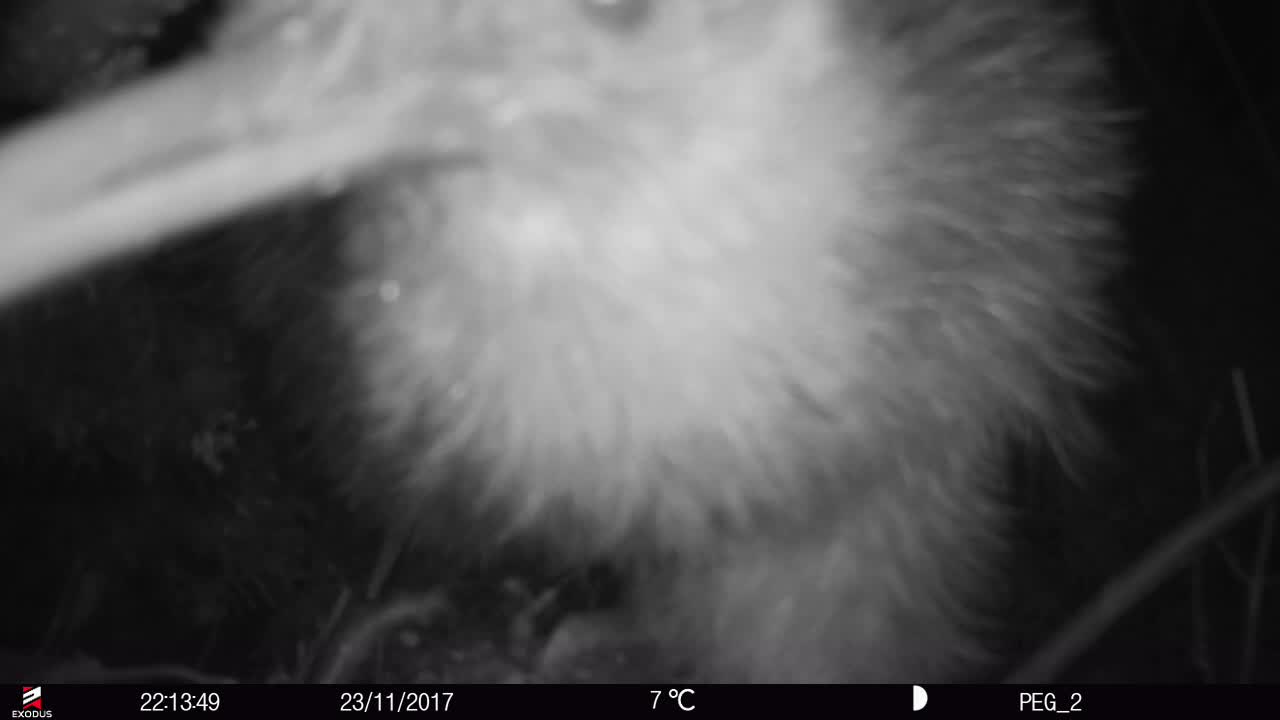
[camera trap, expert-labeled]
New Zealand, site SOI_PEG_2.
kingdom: Animalia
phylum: Chordata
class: Aves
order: Apterygiformes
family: Apterygidae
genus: Apteryx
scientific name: Apteryx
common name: kiwi